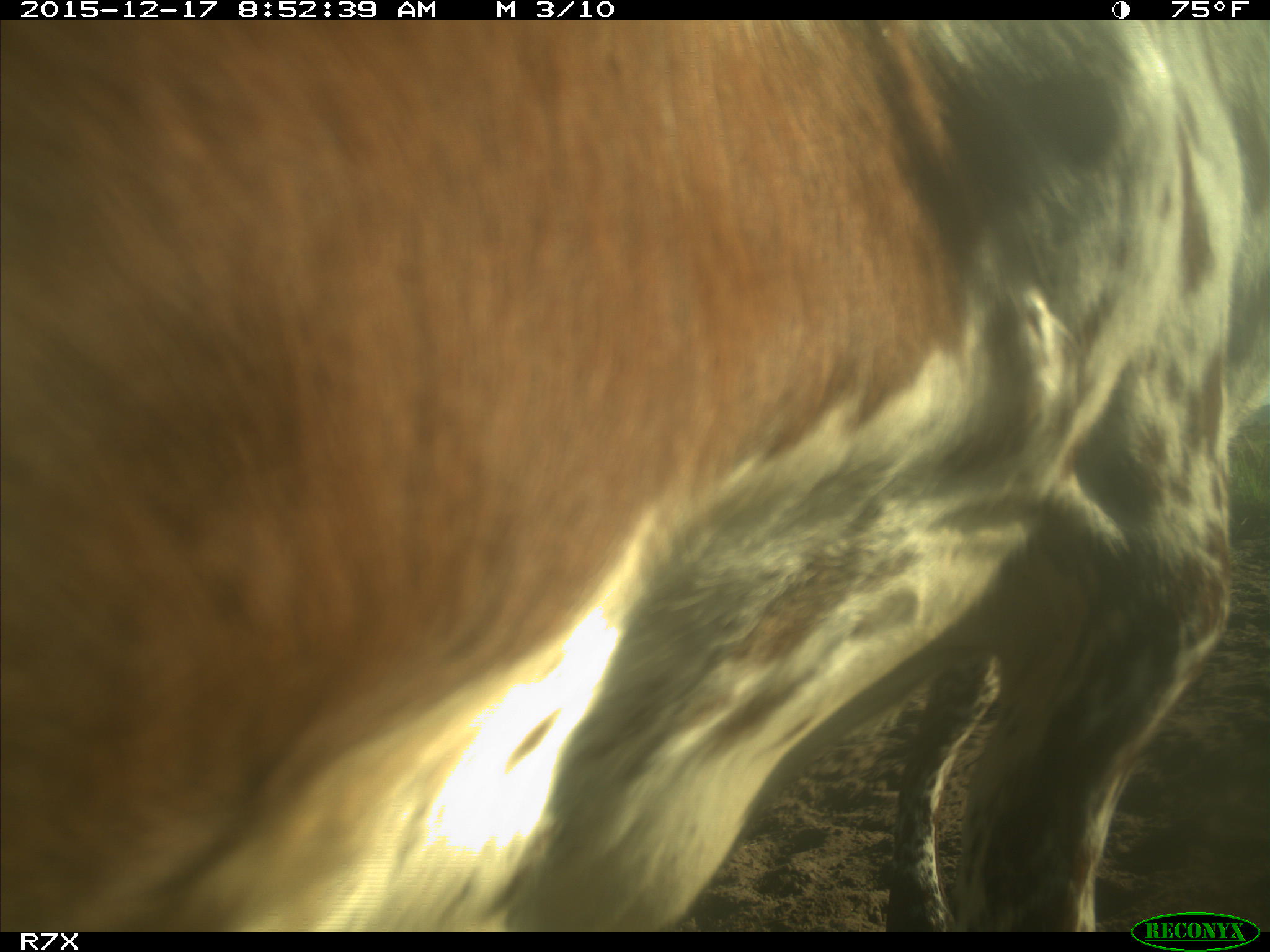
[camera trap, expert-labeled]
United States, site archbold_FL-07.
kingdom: Animalia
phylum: Chordata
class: Mammalia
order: Artiodactyla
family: Bovidae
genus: Bos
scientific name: Bos taurus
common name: domestic cow